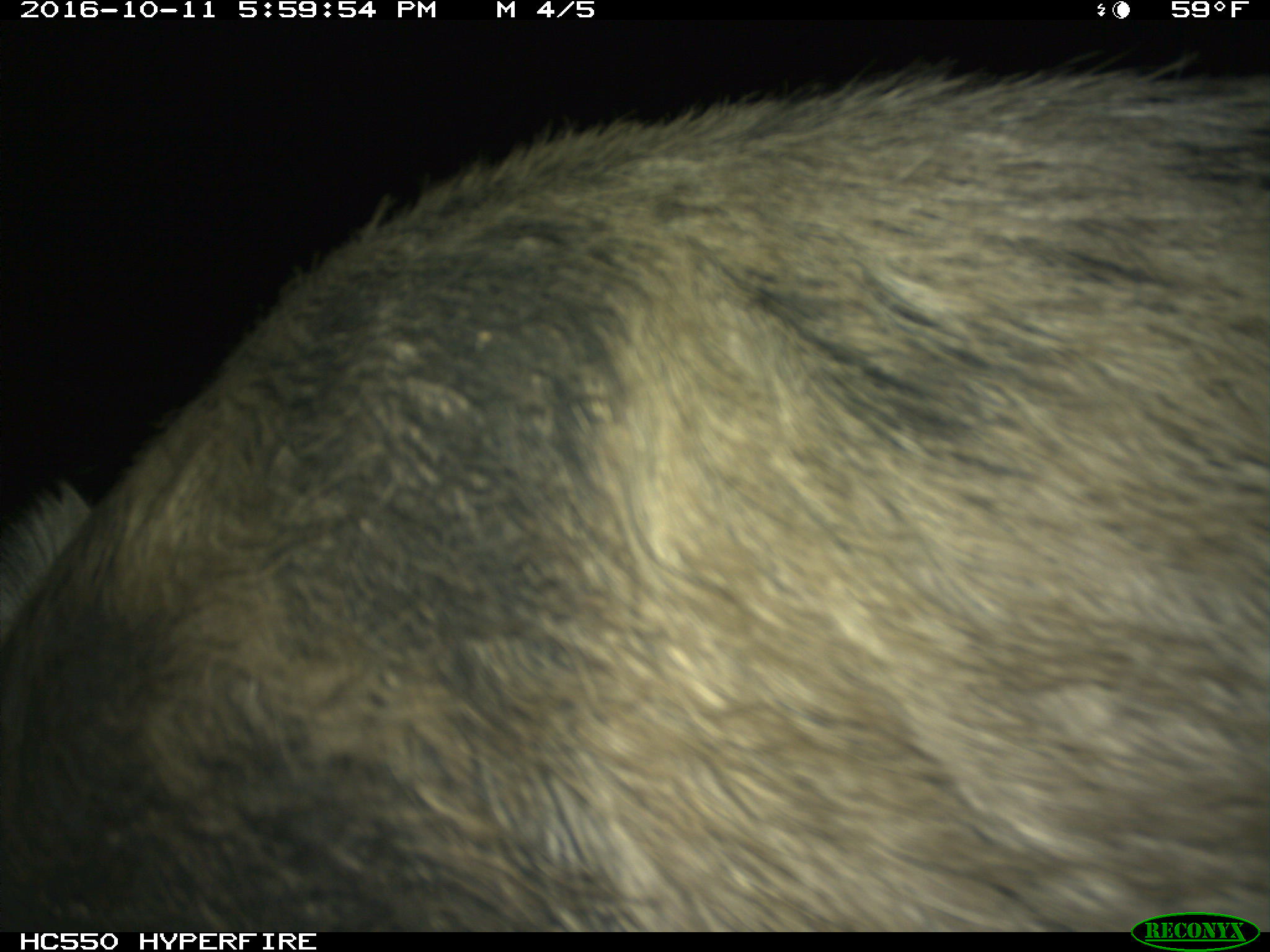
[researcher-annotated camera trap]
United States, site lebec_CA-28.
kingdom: Animalia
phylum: Chordata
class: Mammalia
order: Artiodactyla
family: Suidae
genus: Sus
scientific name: Sus scrofa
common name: wild boar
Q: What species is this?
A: Sus scrofa (wild boar).